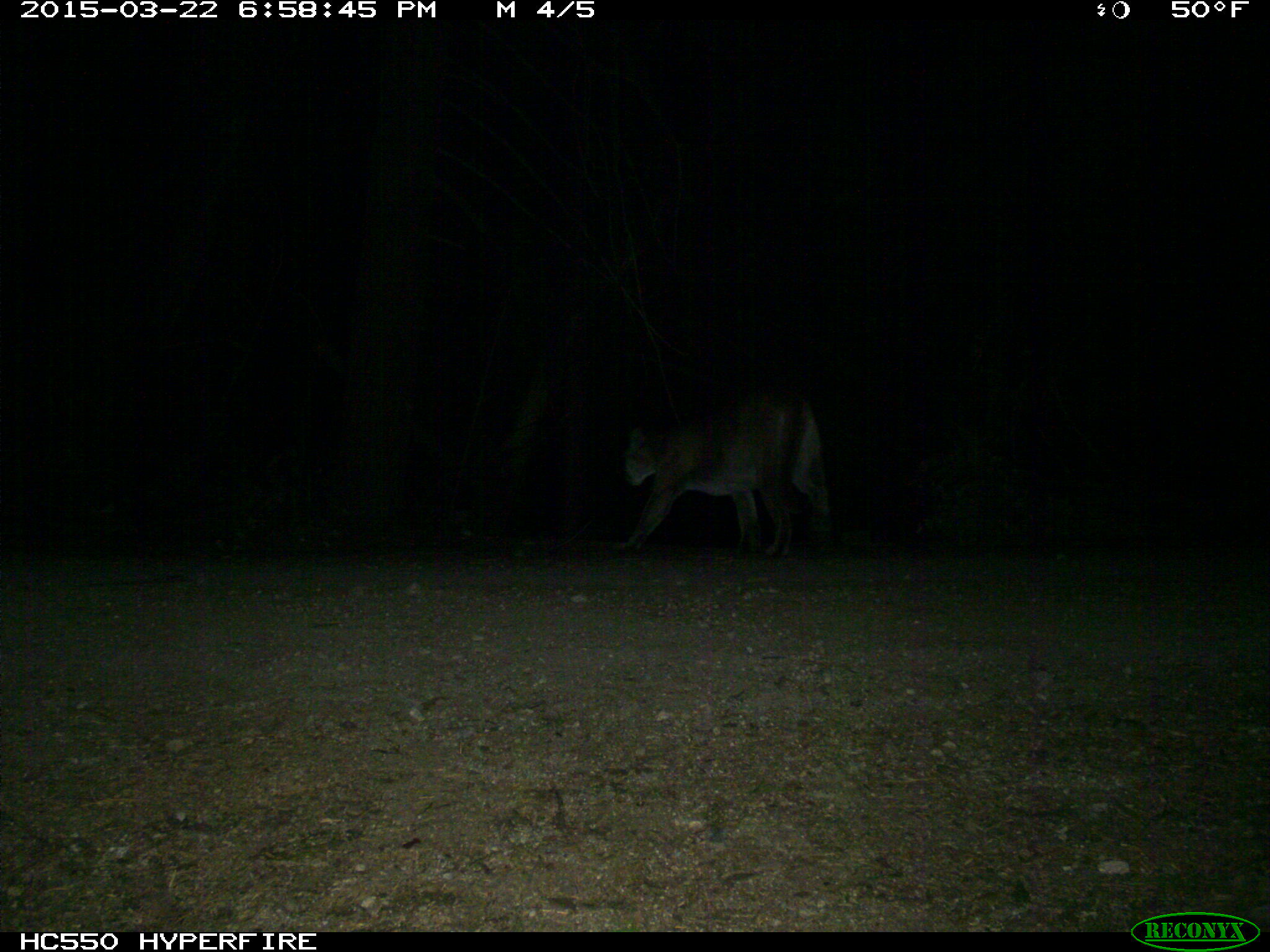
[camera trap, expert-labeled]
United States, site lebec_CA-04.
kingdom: Animalia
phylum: Chordata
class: Mammalia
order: Carnivora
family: Felidae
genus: Puma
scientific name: Puma concolor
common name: mountain lion